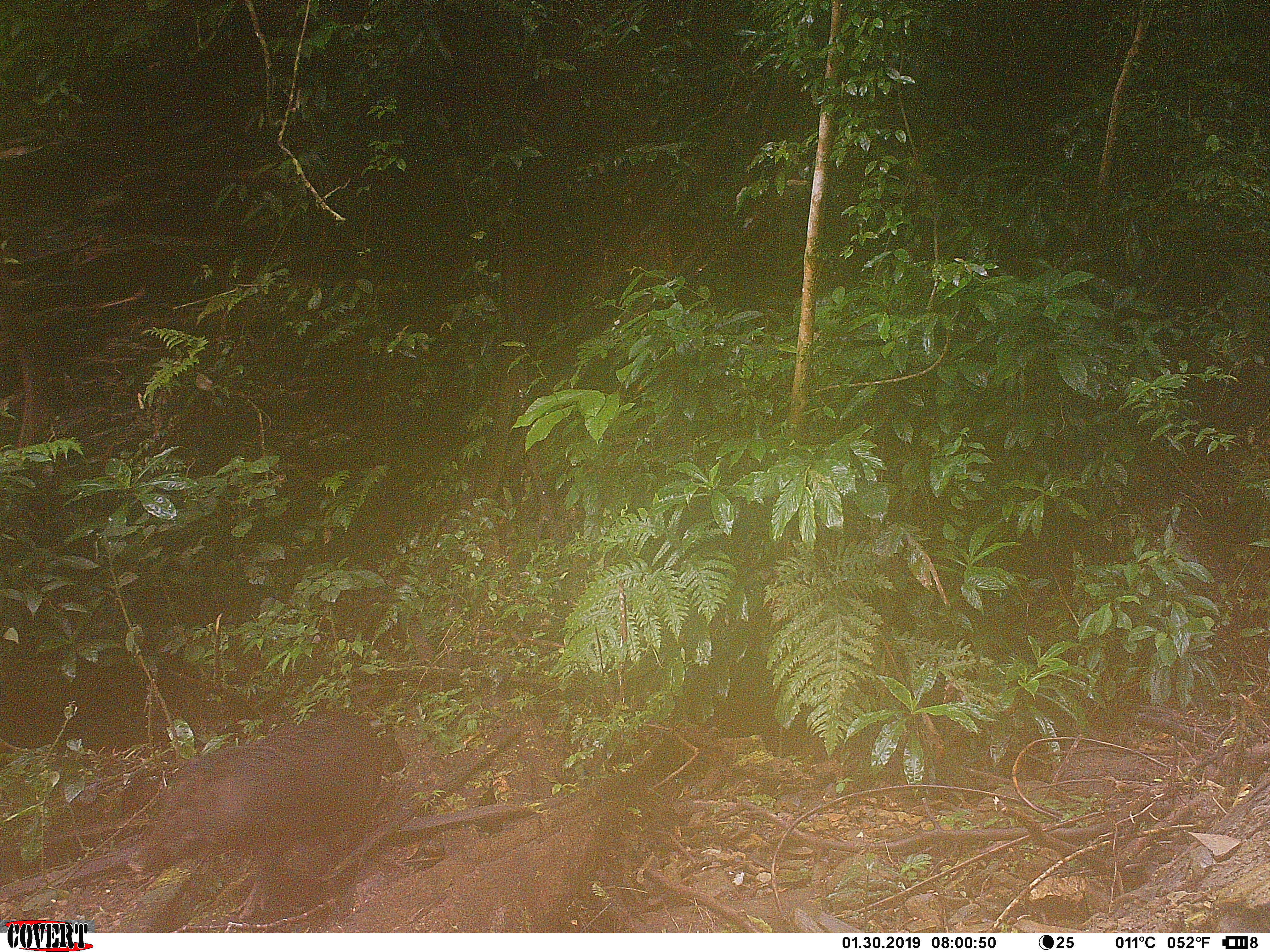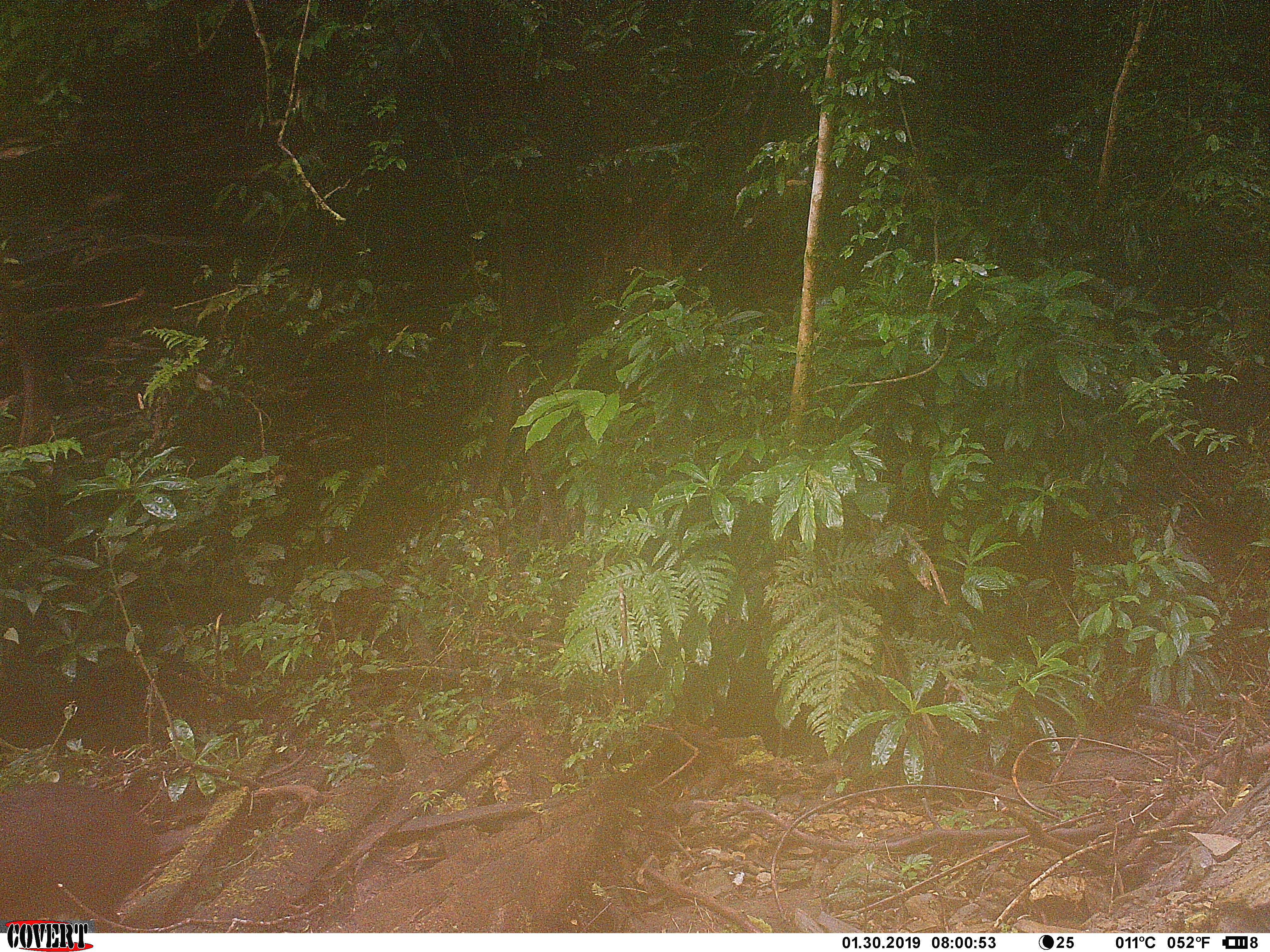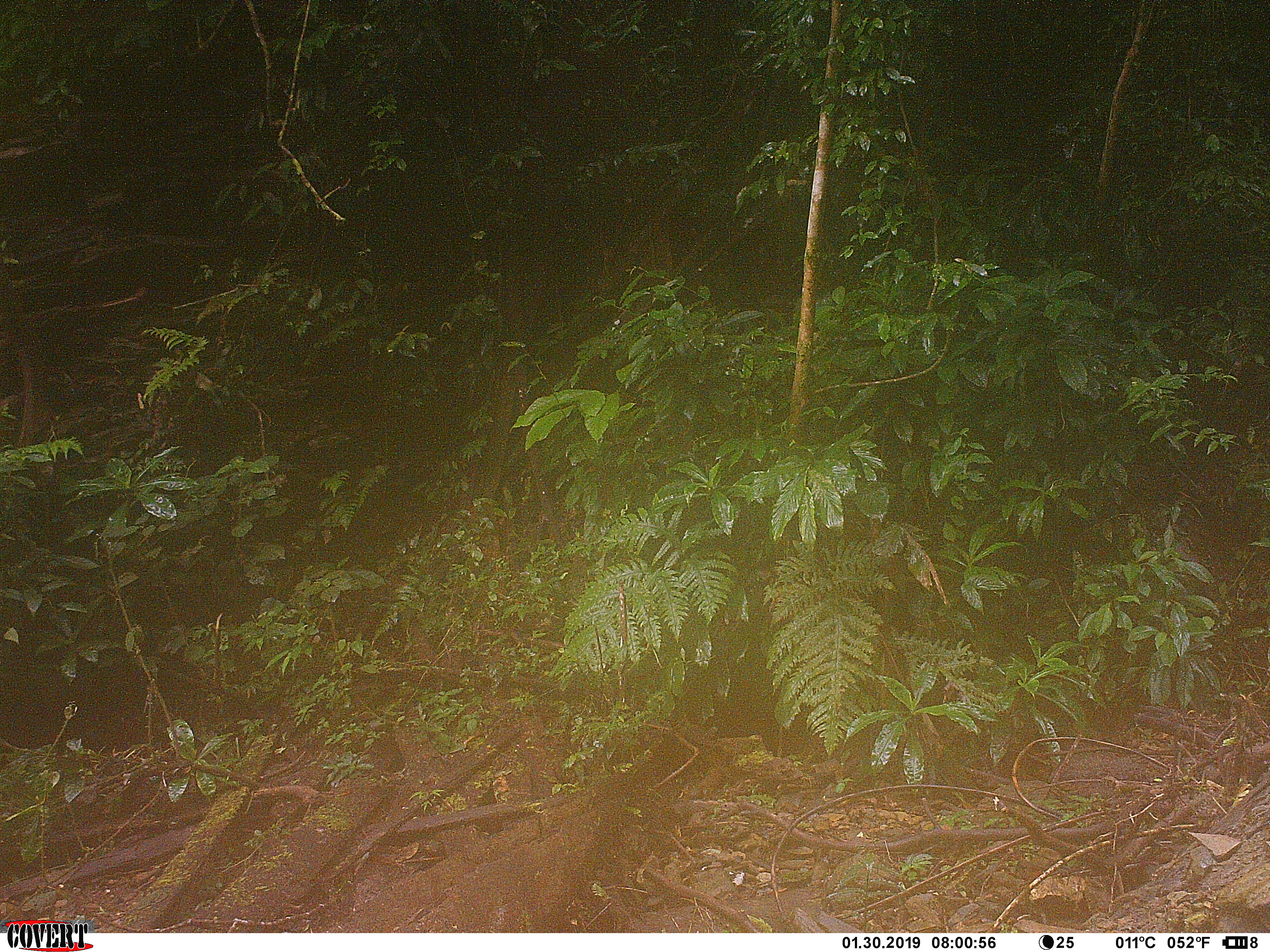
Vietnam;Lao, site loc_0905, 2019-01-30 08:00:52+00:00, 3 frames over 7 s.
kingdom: Animalia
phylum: Chordata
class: Mammalia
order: Artiodactyla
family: Suidae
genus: Sus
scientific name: Sus scrofa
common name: eurasian wild pig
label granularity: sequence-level